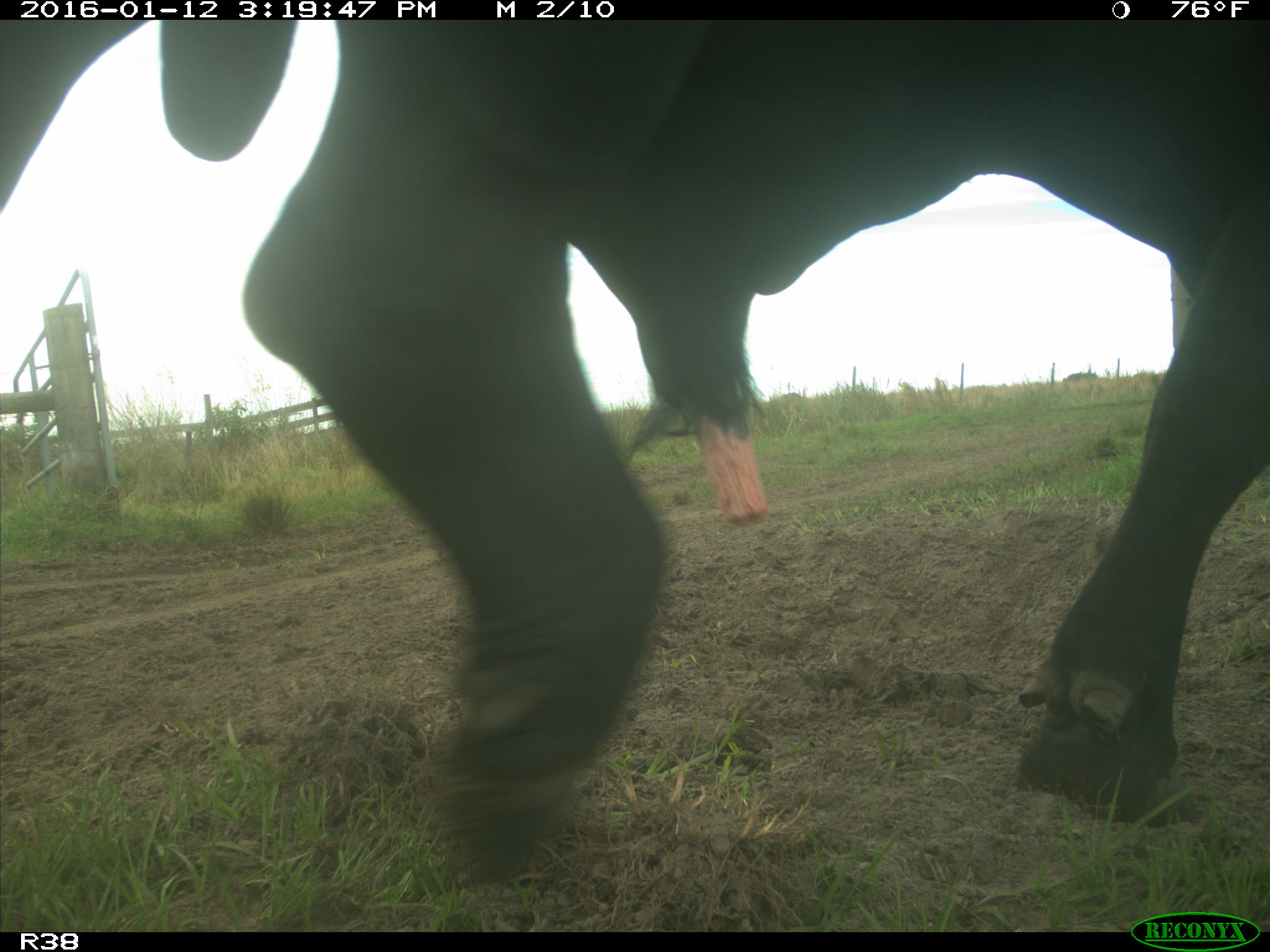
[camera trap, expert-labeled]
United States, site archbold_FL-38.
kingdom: Animalia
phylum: Chordata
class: Mammalia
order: Artiodactyla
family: Bovidae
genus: Bos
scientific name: Bos taurus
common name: domestic cow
Bos taurus (domestic cow).